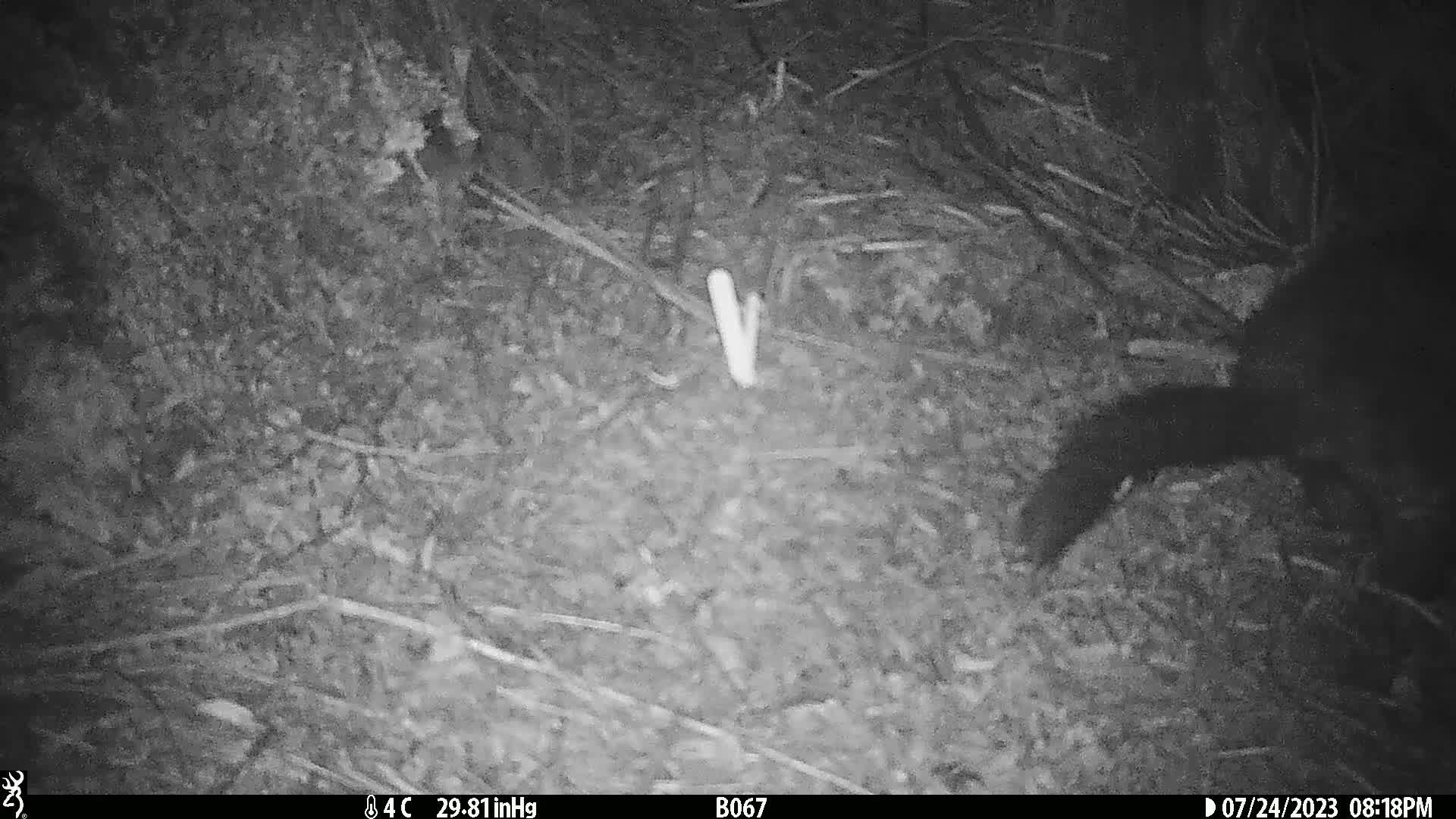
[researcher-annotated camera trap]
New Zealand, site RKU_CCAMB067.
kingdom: Animalia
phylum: Chordata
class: Mammalia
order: Diprotodontia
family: Phalangeridae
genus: Trichosurus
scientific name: Trichosurus vulpecula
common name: common brushtail possum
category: possum